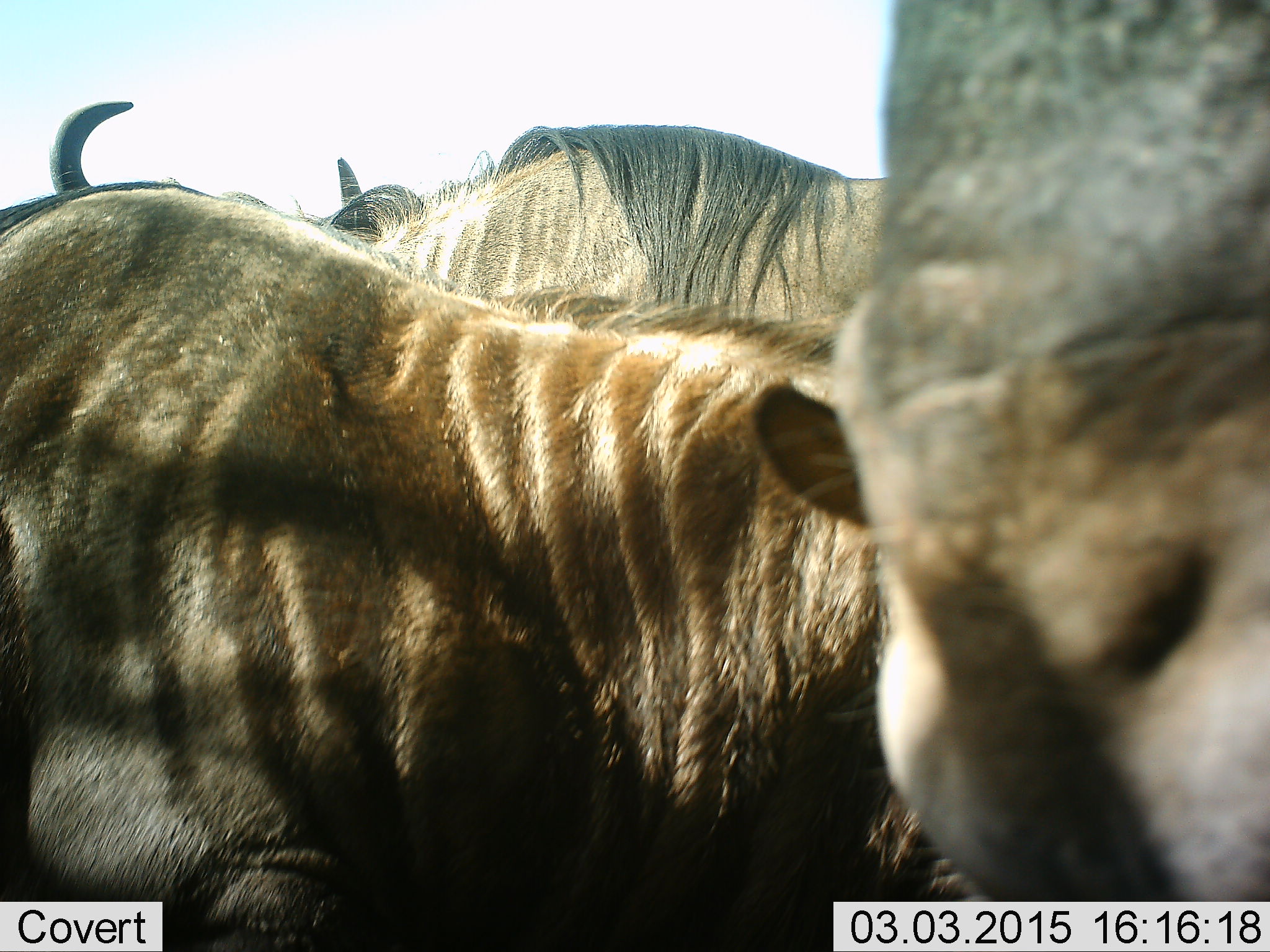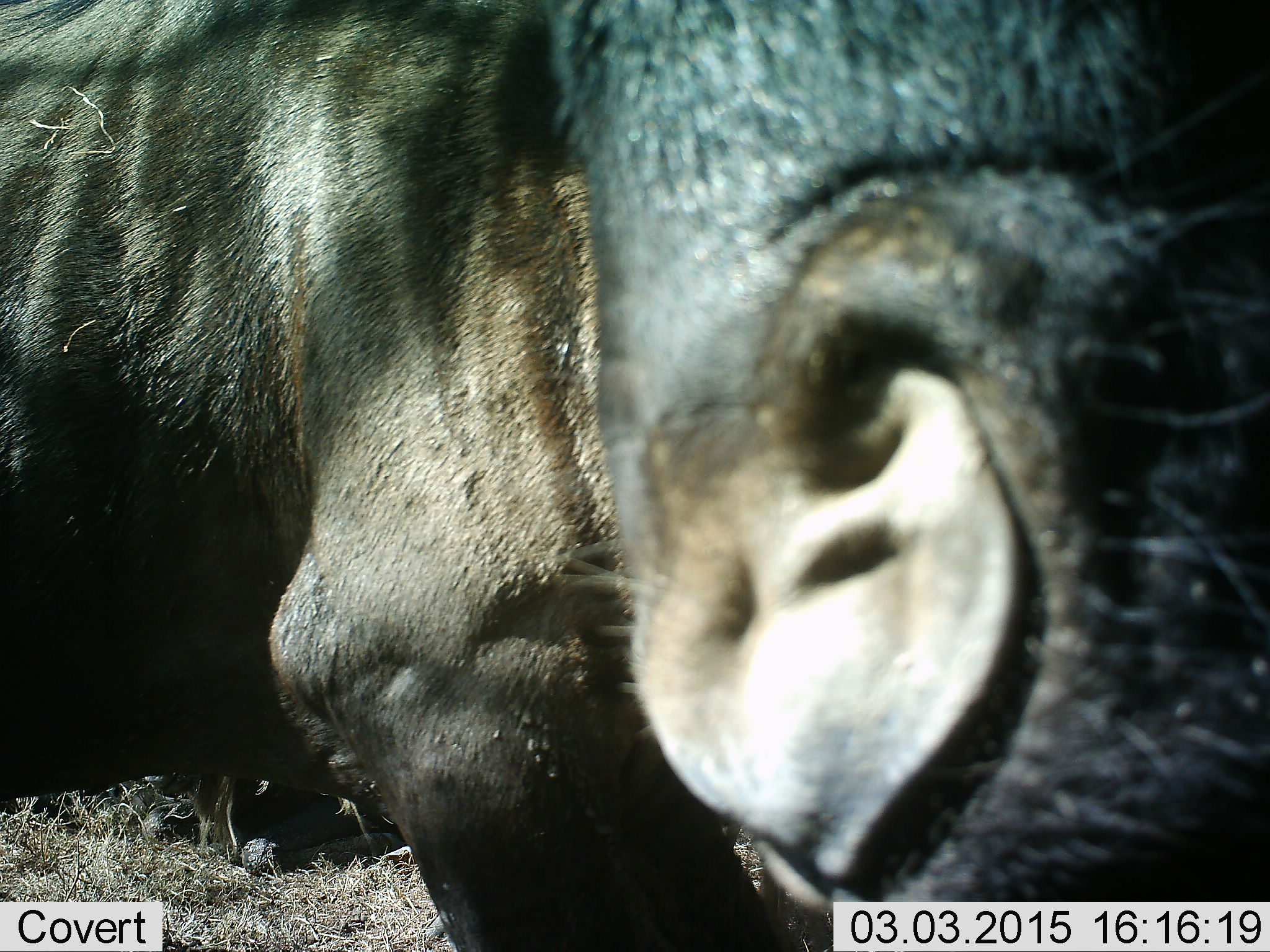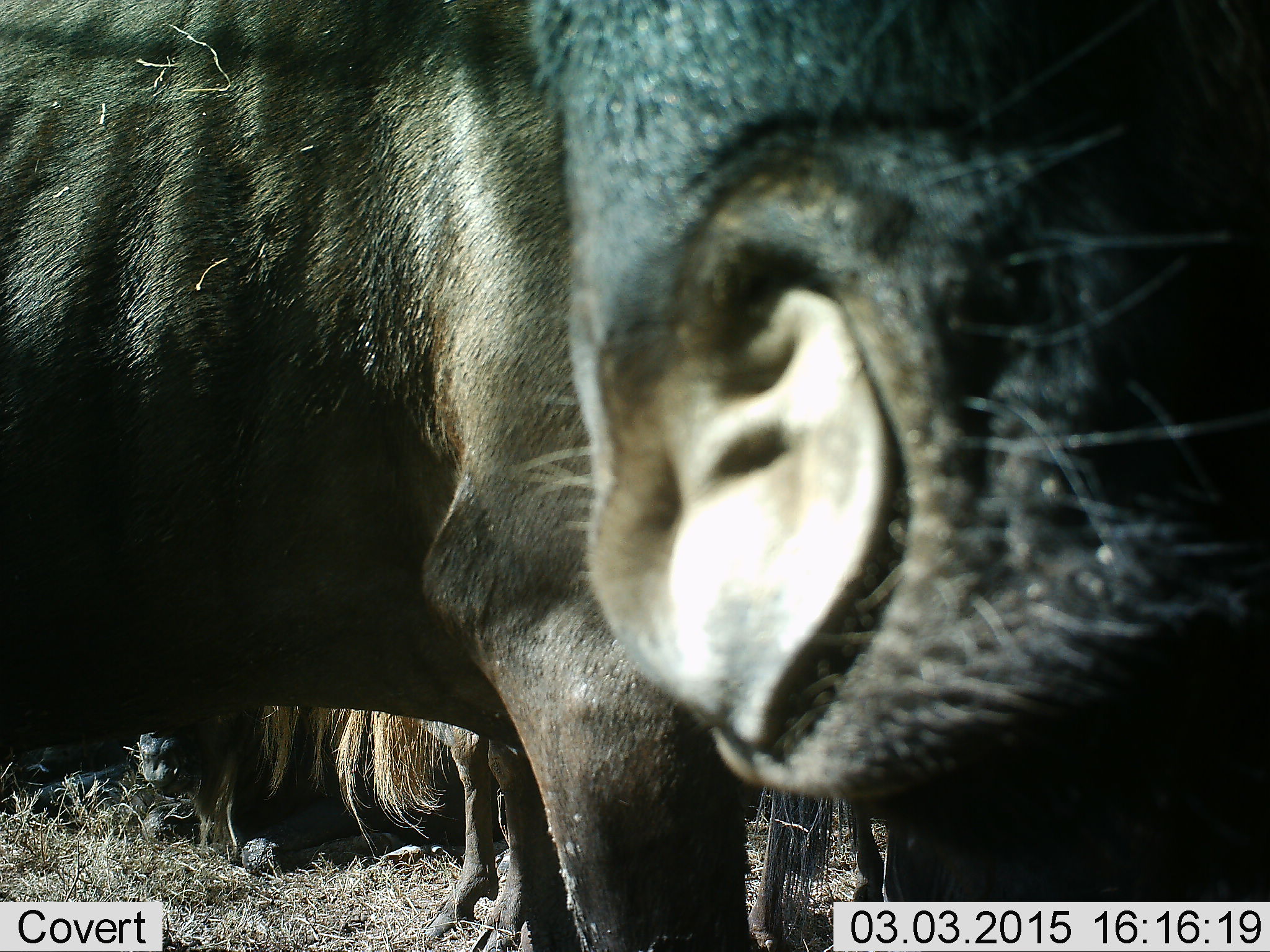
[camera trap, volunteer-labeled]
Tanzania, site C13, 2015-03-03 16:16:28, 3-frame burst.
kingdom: Animalia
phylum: Chordata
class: Mammalia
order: Artiodactyla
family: Bovidae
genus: Connochaetes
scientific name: Connochaetes taurinus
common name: blue wildebeest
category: wildebeest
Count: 3.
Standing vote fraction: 70%.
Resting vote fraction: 30%.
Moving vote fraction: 40%.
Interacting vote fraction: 0%.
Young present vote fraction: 10%.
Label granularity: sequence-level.